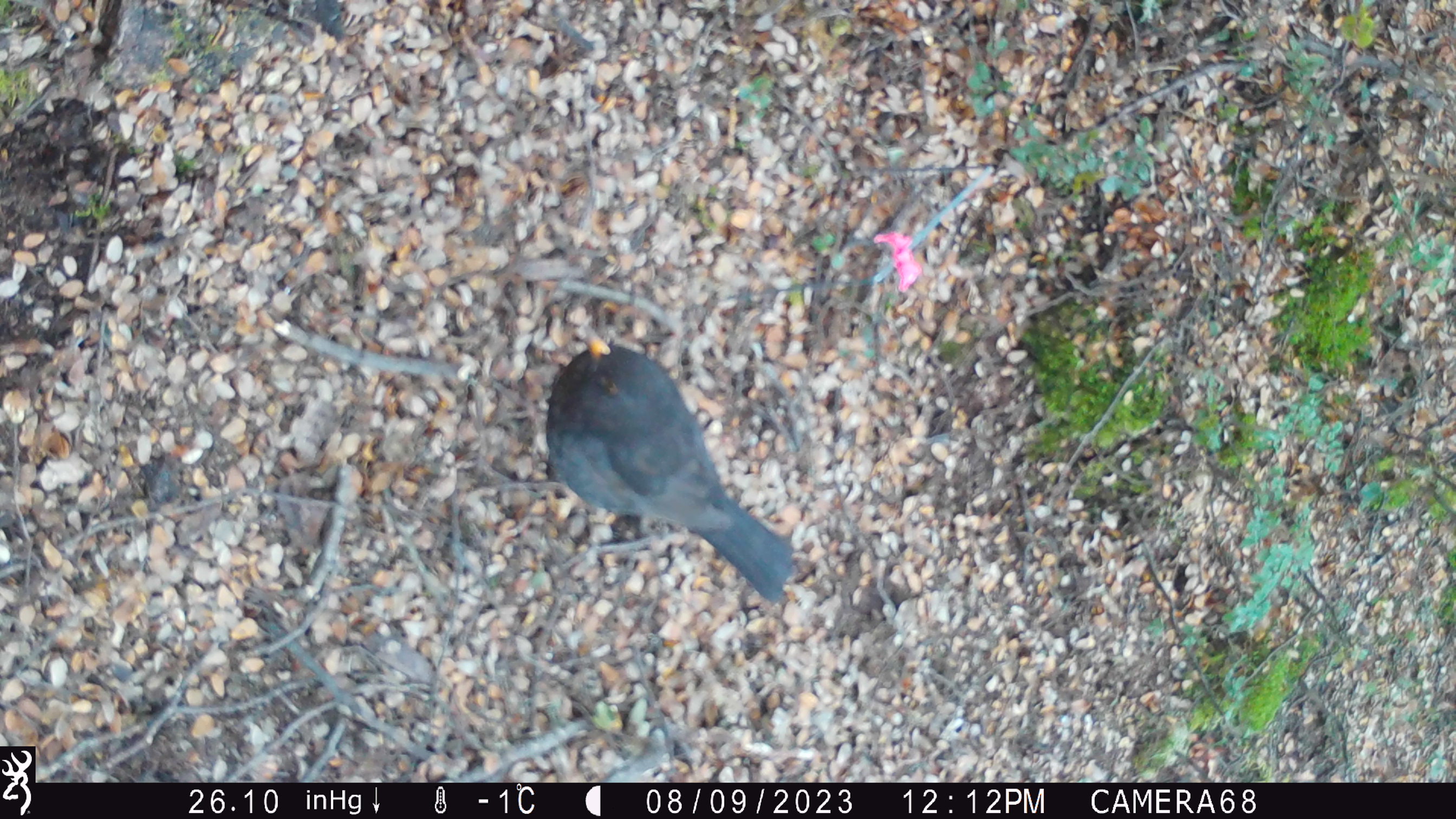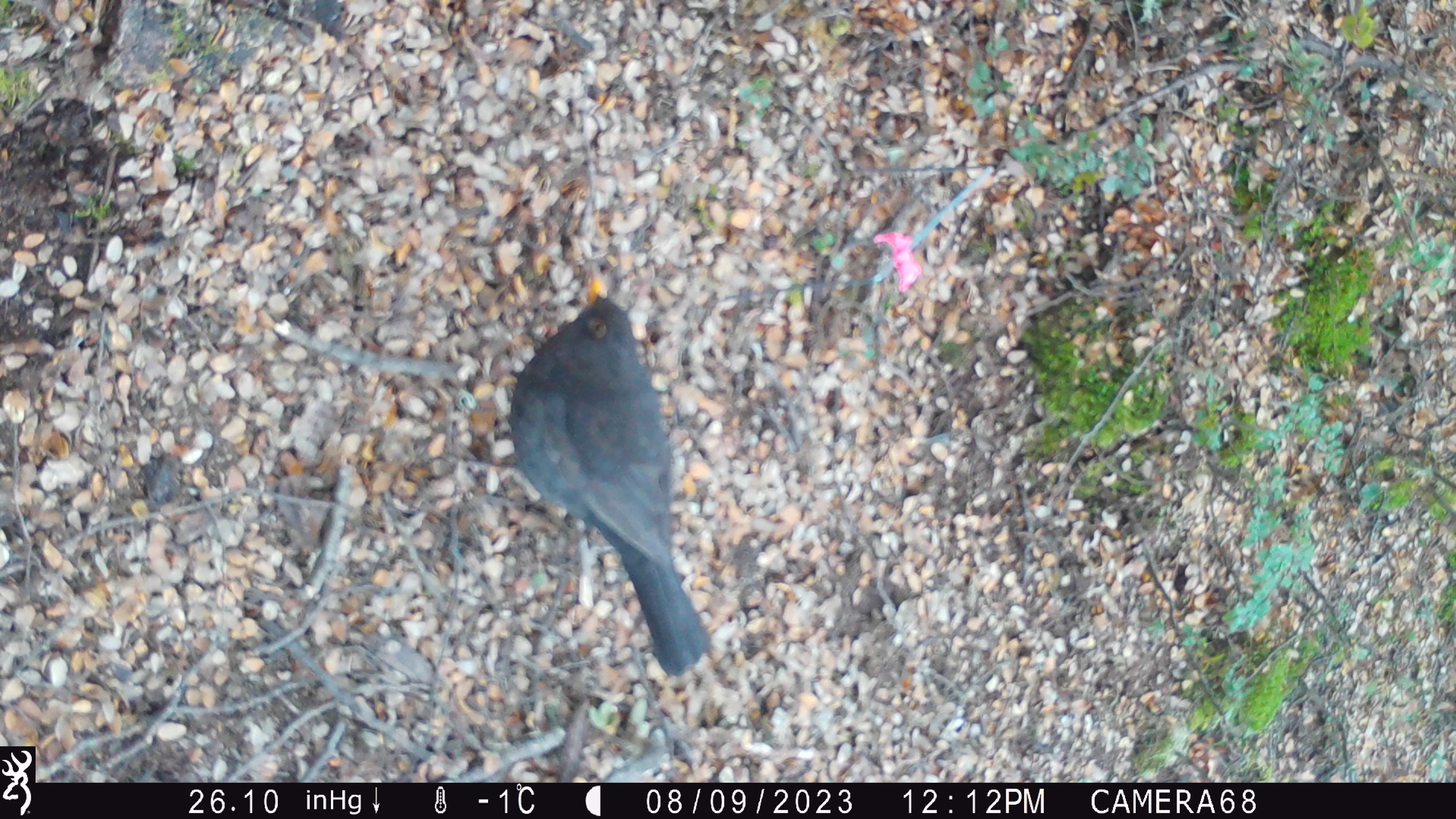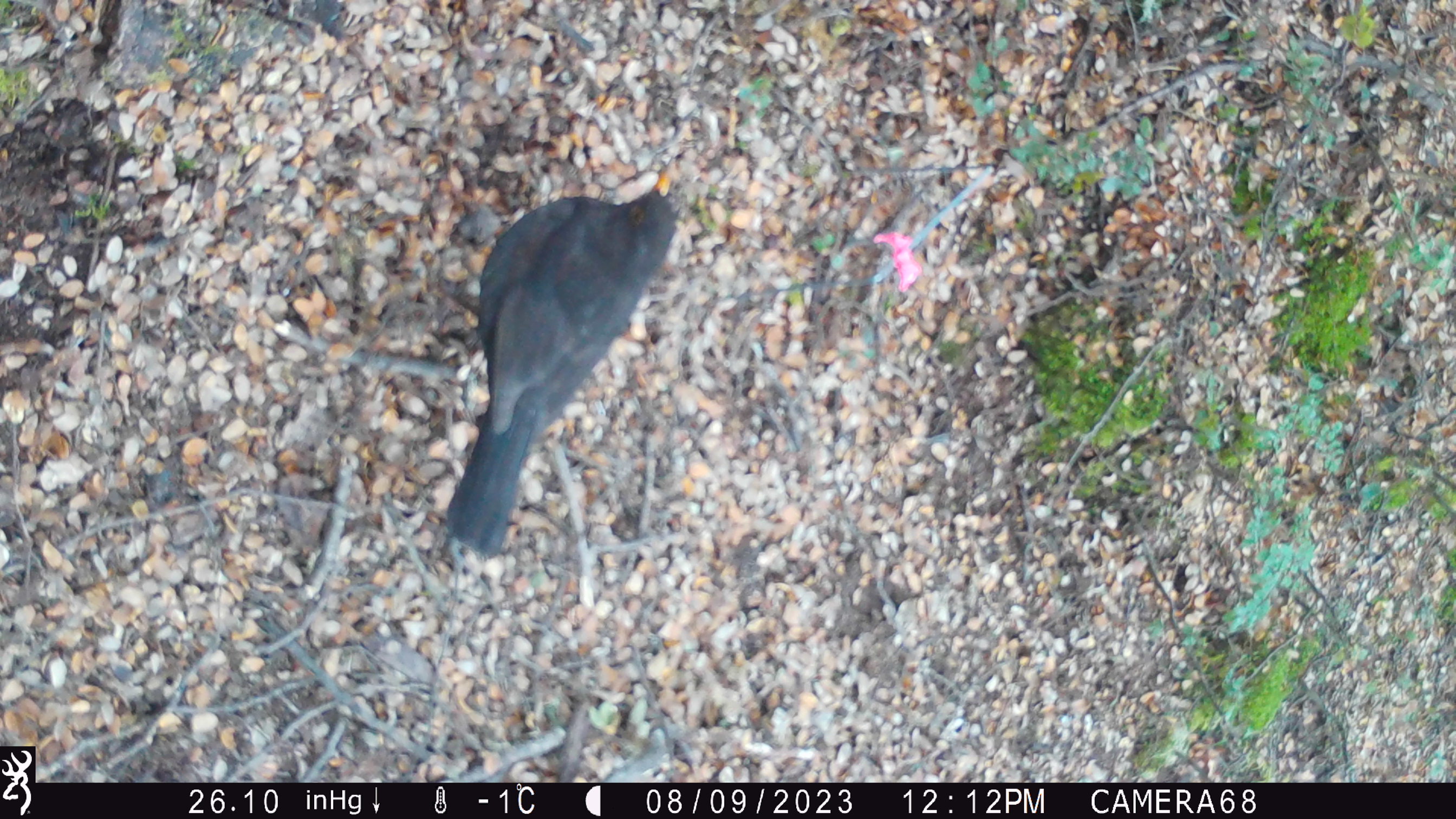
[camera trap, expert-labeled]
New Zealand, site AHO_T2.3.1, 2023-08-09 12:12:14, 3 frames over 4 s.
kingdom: Animalia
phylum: Chordata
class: Aves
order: Passeriformes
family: Turdidae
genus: Turdus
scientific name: Turdus merula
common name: eurasian blackbird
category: blackbird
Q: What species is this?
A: Blackbird (eurasian blackbird) (Turdus merula).